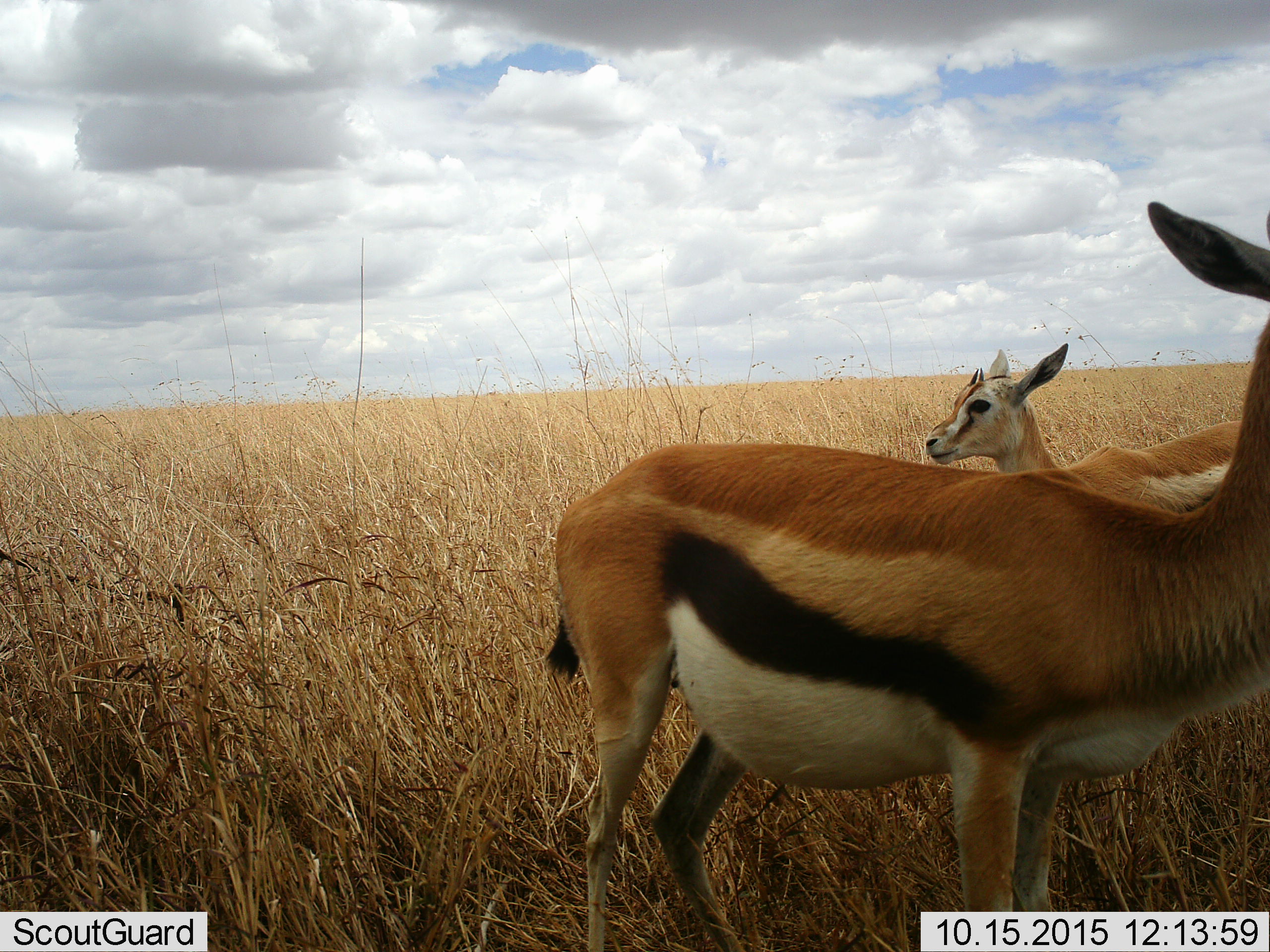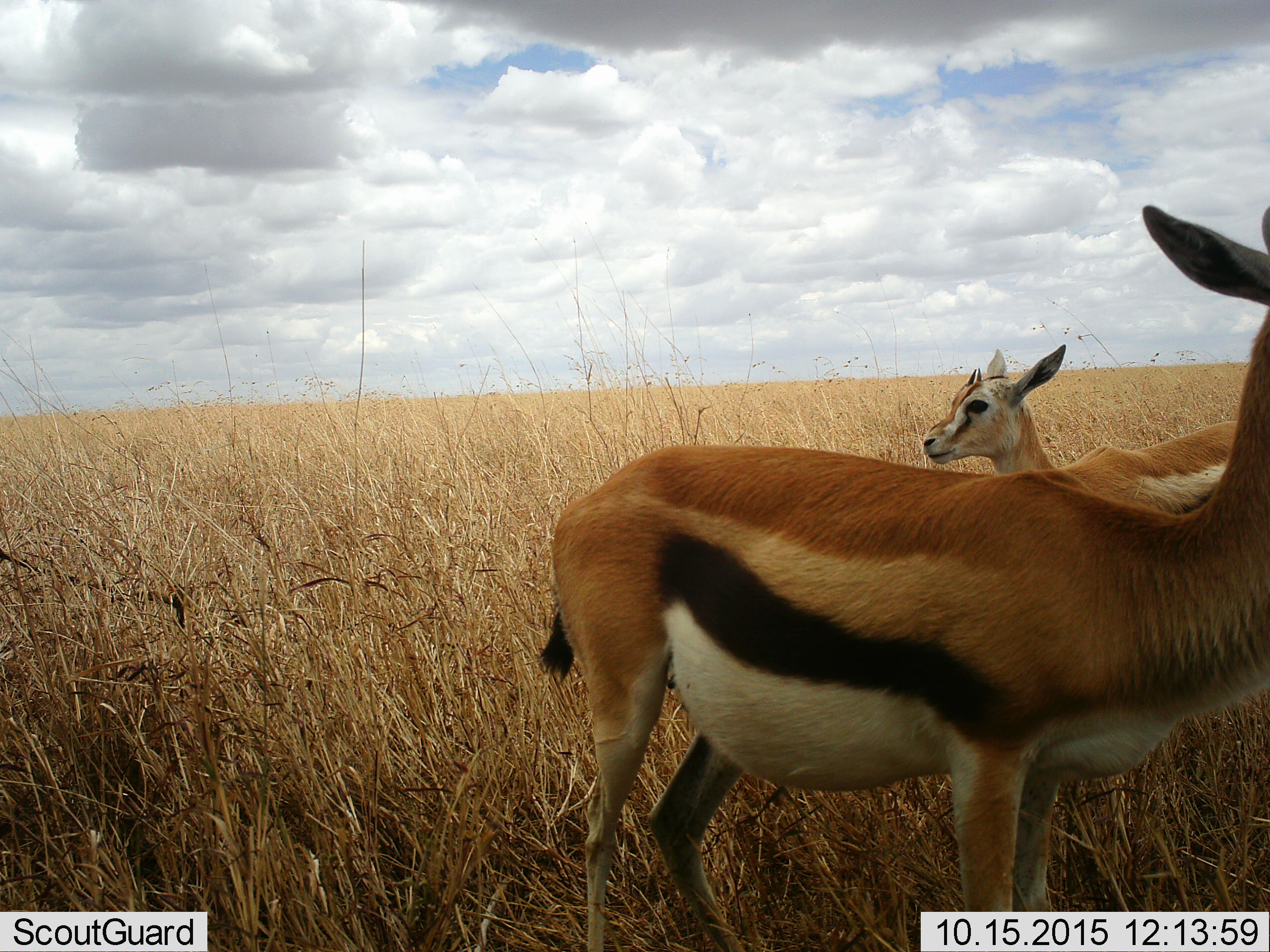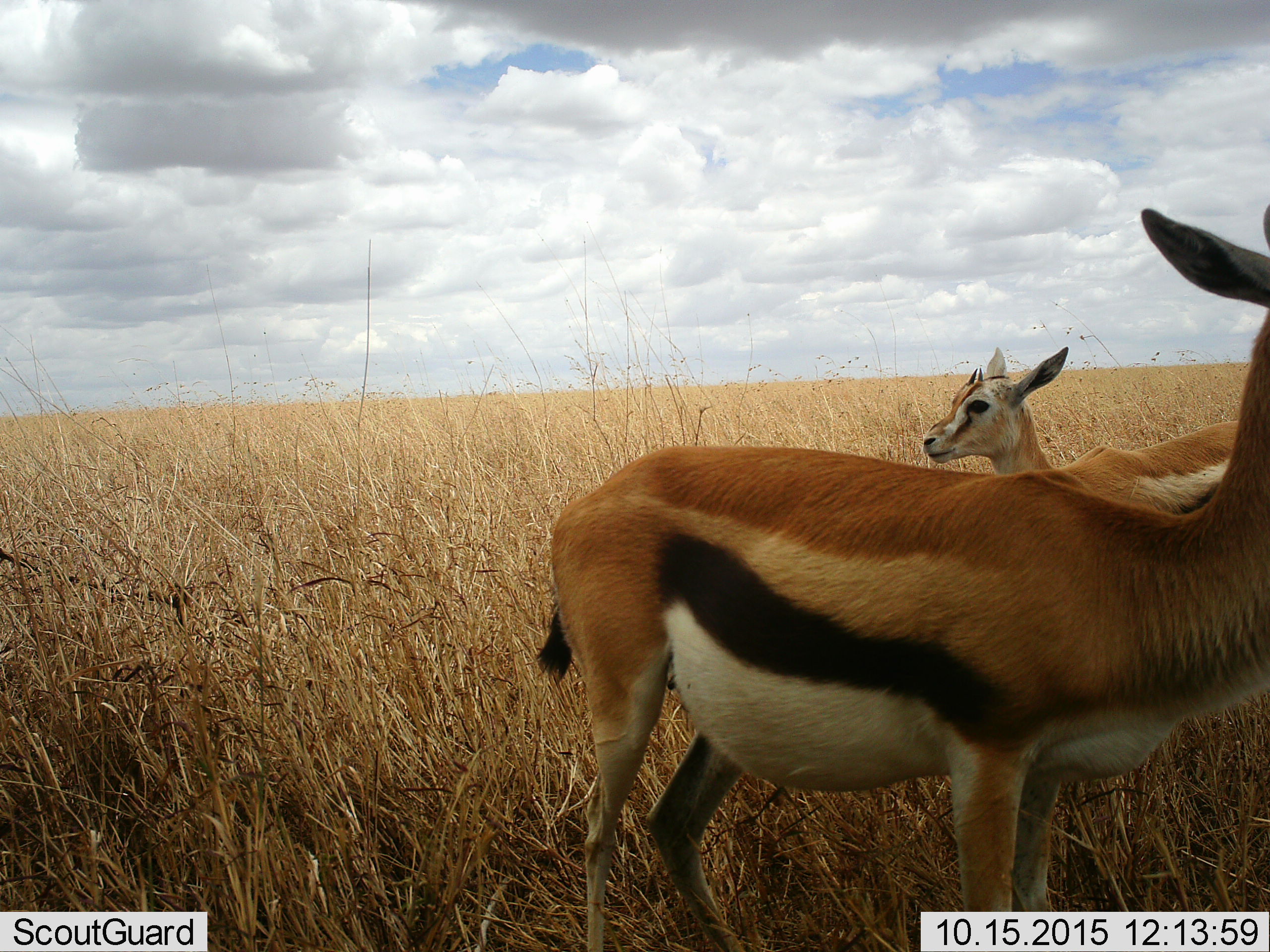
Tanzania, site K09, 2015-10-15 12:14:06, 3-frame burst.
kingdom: Animalia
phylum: Chordata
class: Mammalia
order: Artiodactyla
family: Bovidae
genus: Eudorcas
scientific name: Eudorcas thomsonii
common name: thomson's gazelle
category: gazellethomsons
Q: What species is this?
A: Gazellethomsons (thomson's gazelle) (Eudorcas thomsonii).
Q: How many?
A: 2.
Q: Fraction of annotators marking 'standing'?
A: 89%.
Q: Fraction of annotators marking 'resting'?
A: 0%.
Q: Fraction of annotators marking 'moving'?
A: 11%.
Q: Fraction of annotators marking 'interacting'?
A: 0%.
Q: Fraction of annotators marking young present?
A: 22%.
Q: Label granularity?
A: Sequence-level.